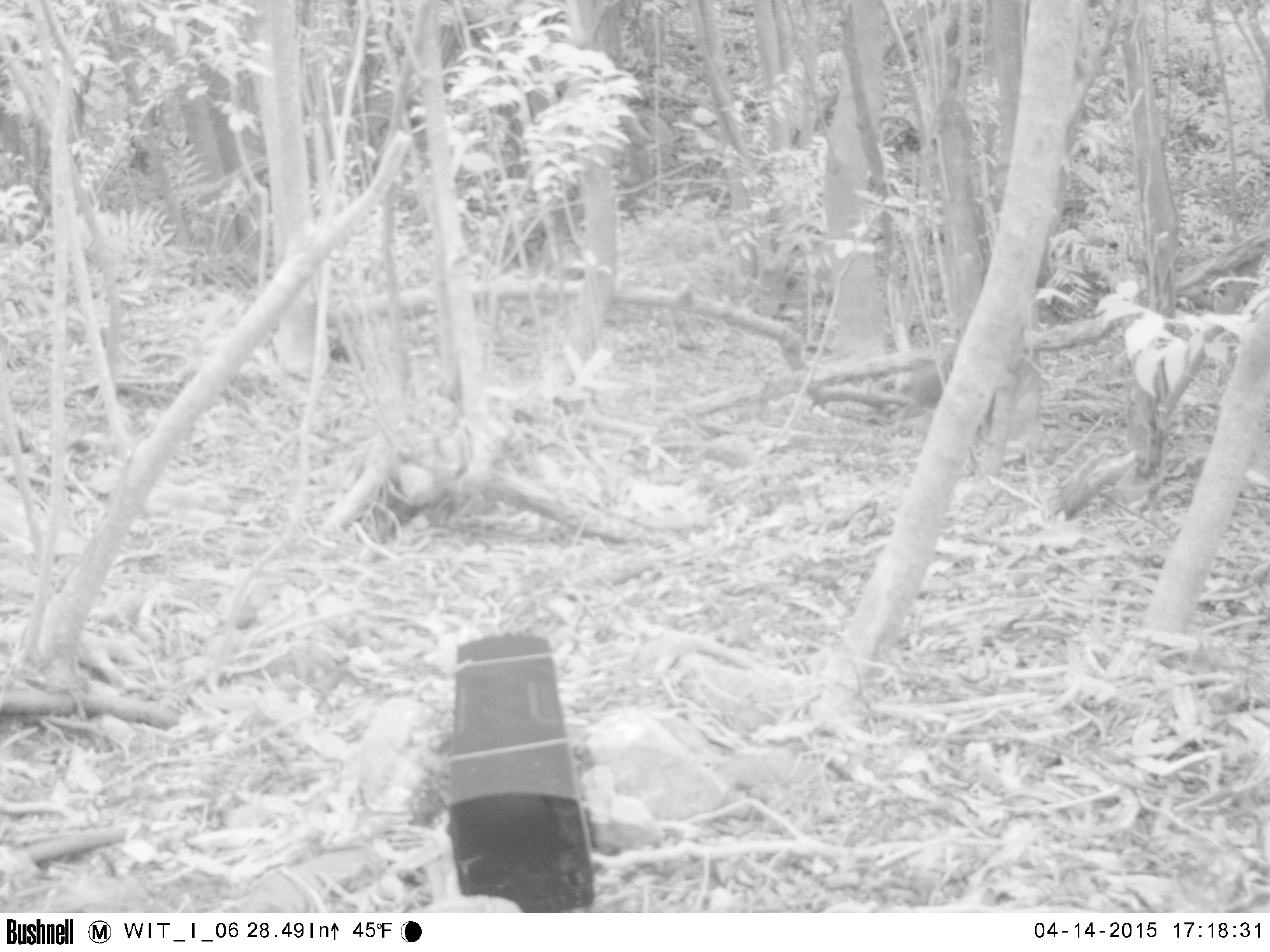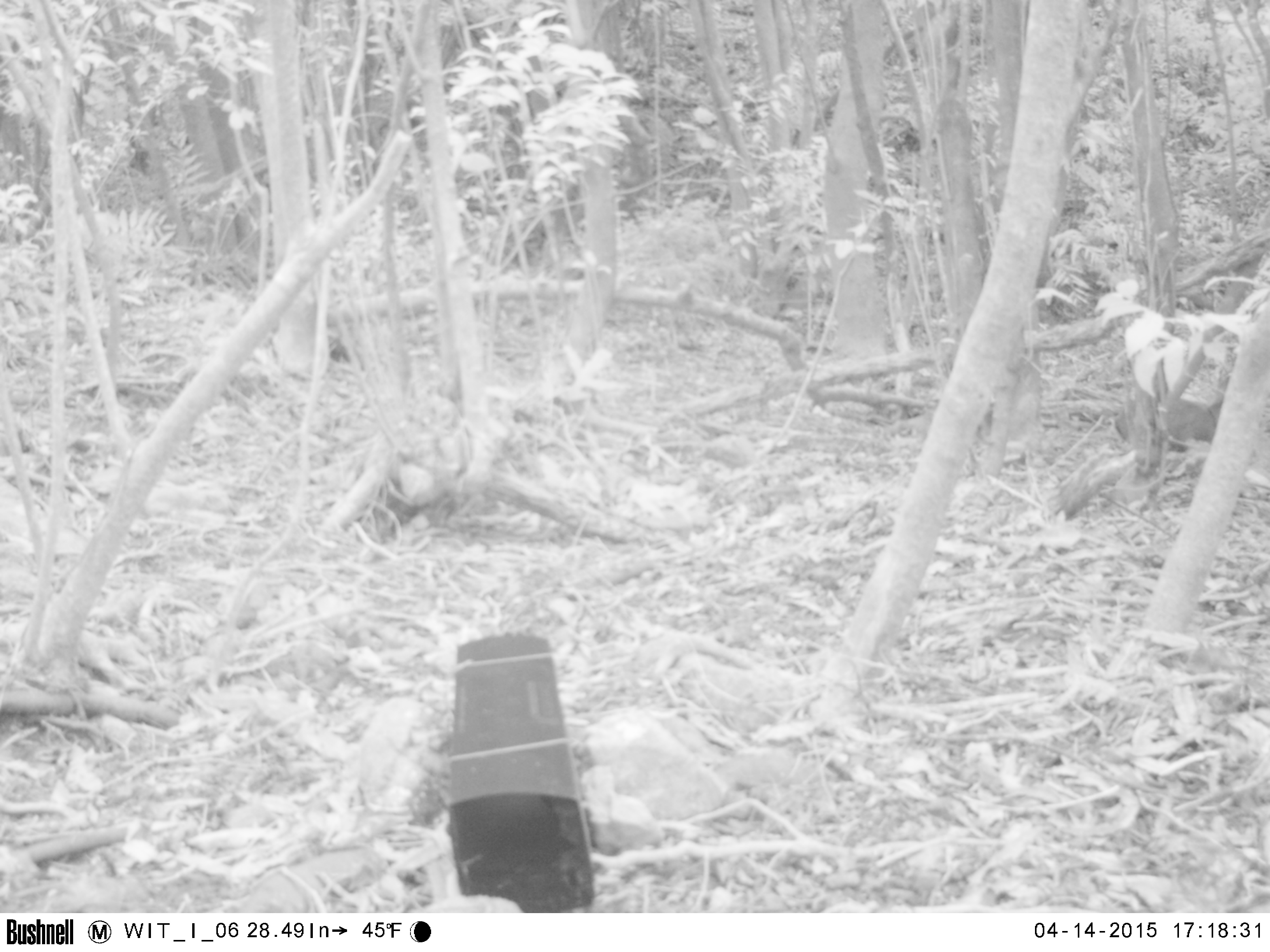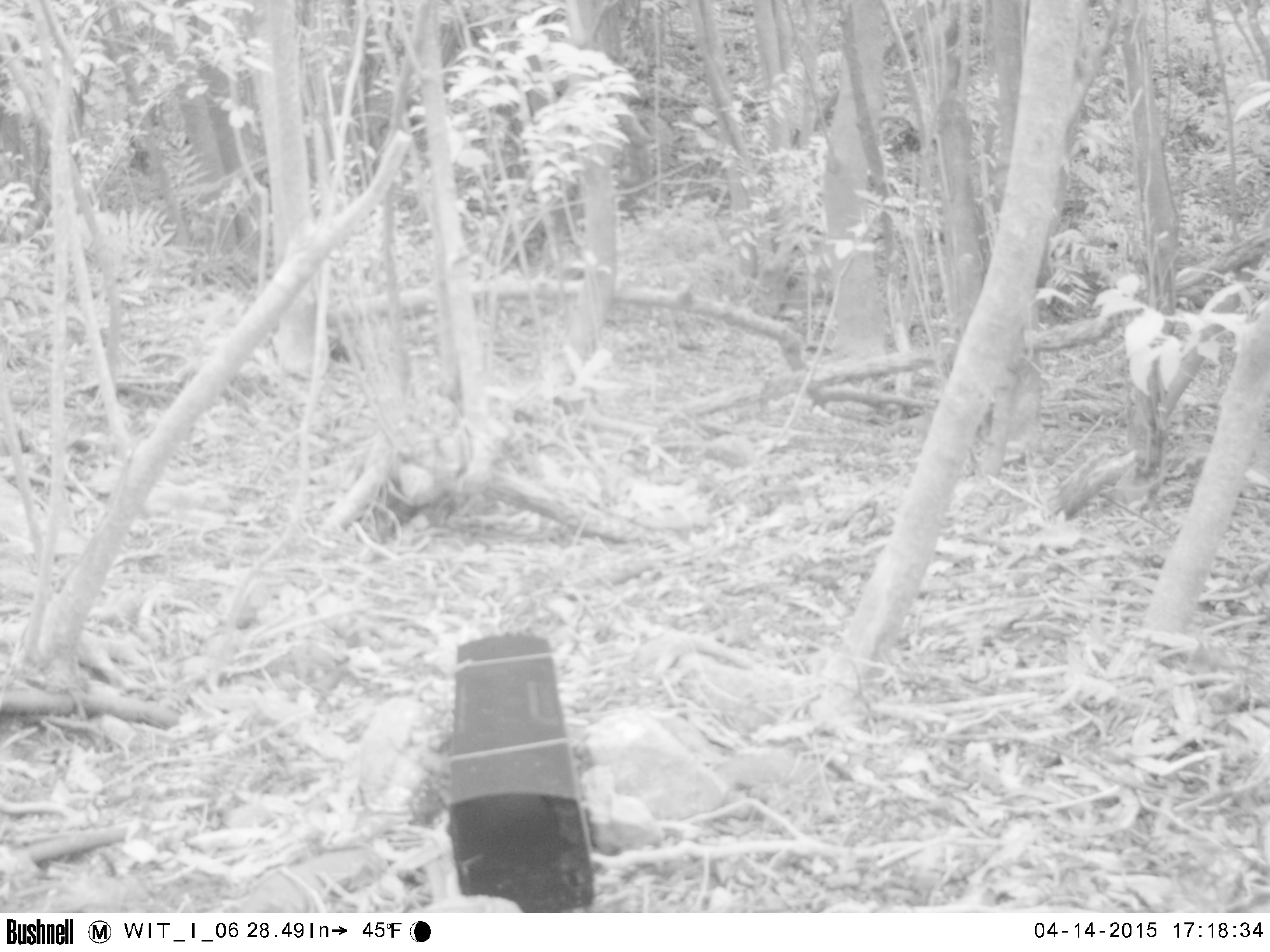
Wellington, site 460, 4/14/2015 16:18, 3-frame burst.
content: unidentified animal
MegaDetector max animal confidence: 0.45